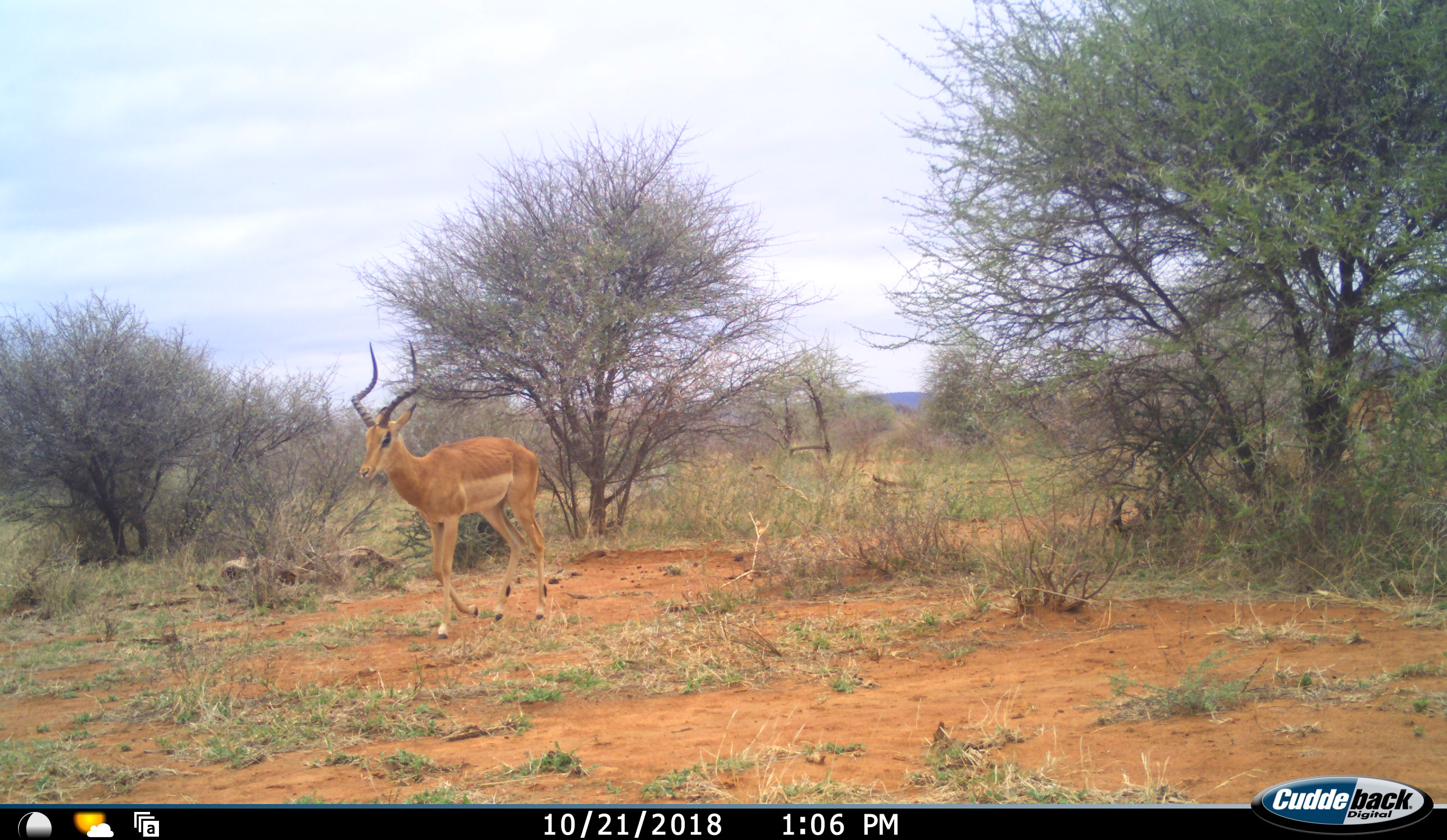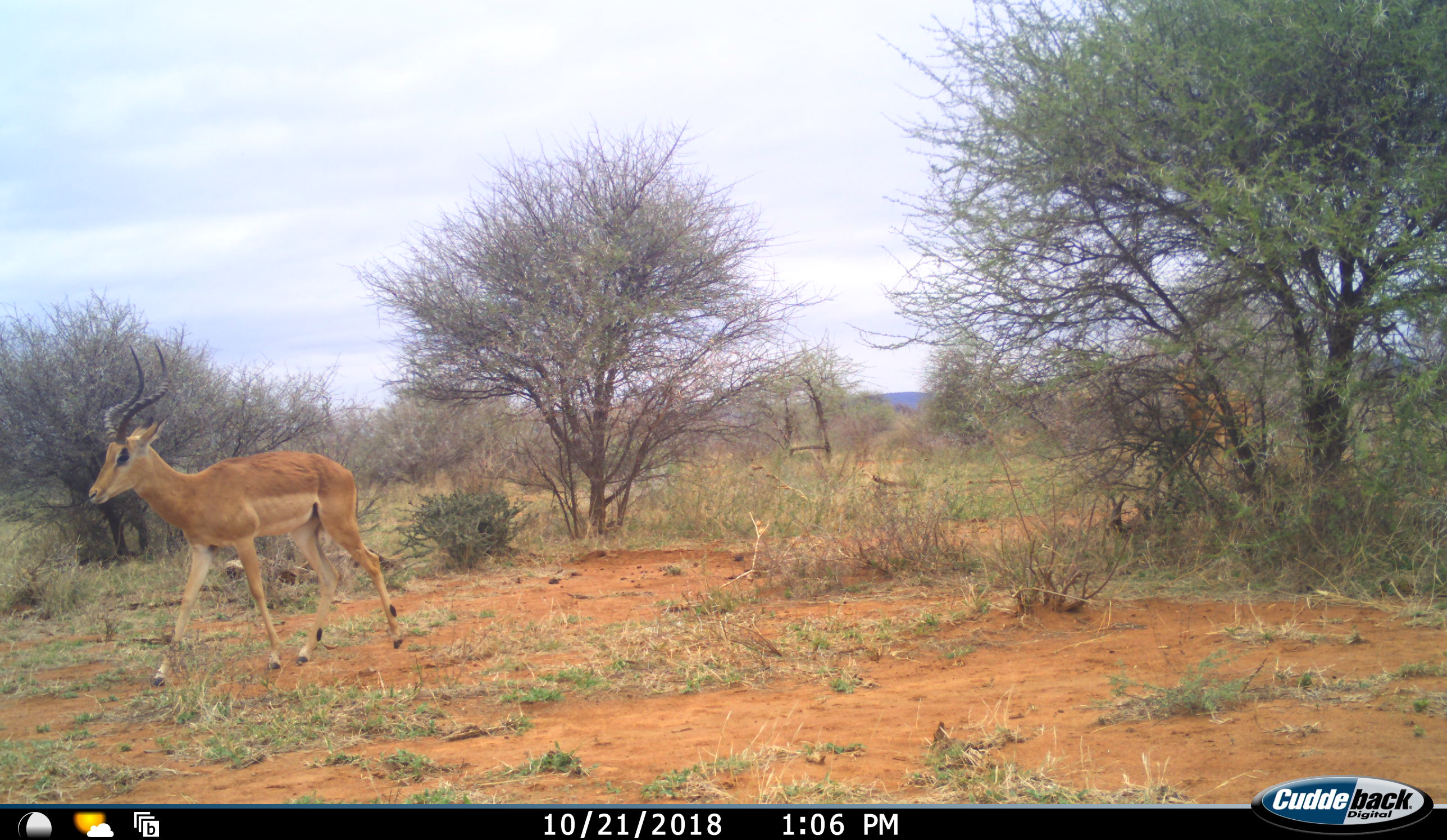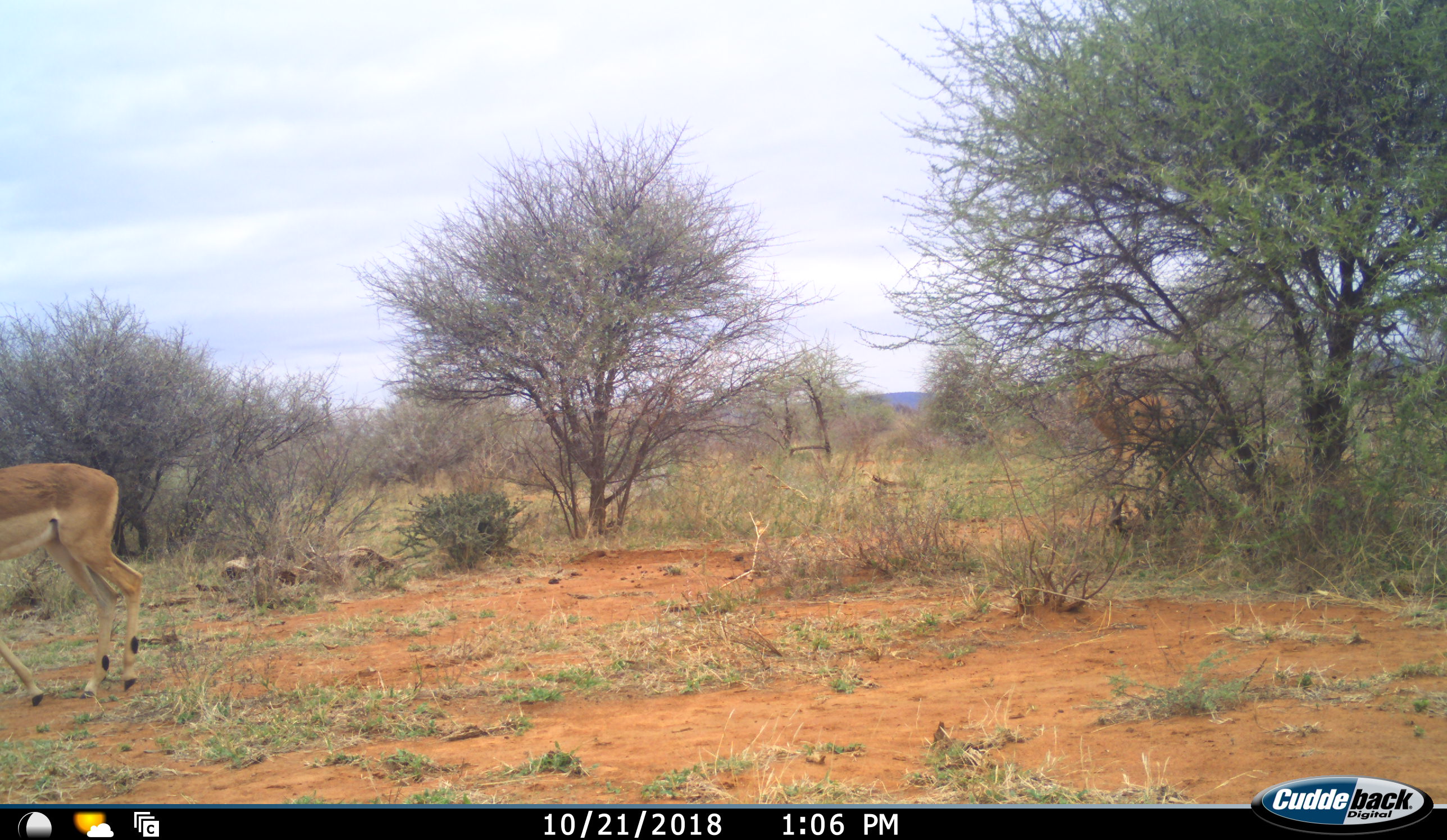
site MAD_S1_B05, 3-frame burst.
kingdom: Animalia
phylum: Chordata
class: Mammalia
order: Artiodactyla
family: Bovidae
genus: Aepyceros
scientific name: Aepyceros melampus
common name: impala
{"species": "impala (Aepyceros melampus)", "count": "2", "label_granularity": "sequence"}